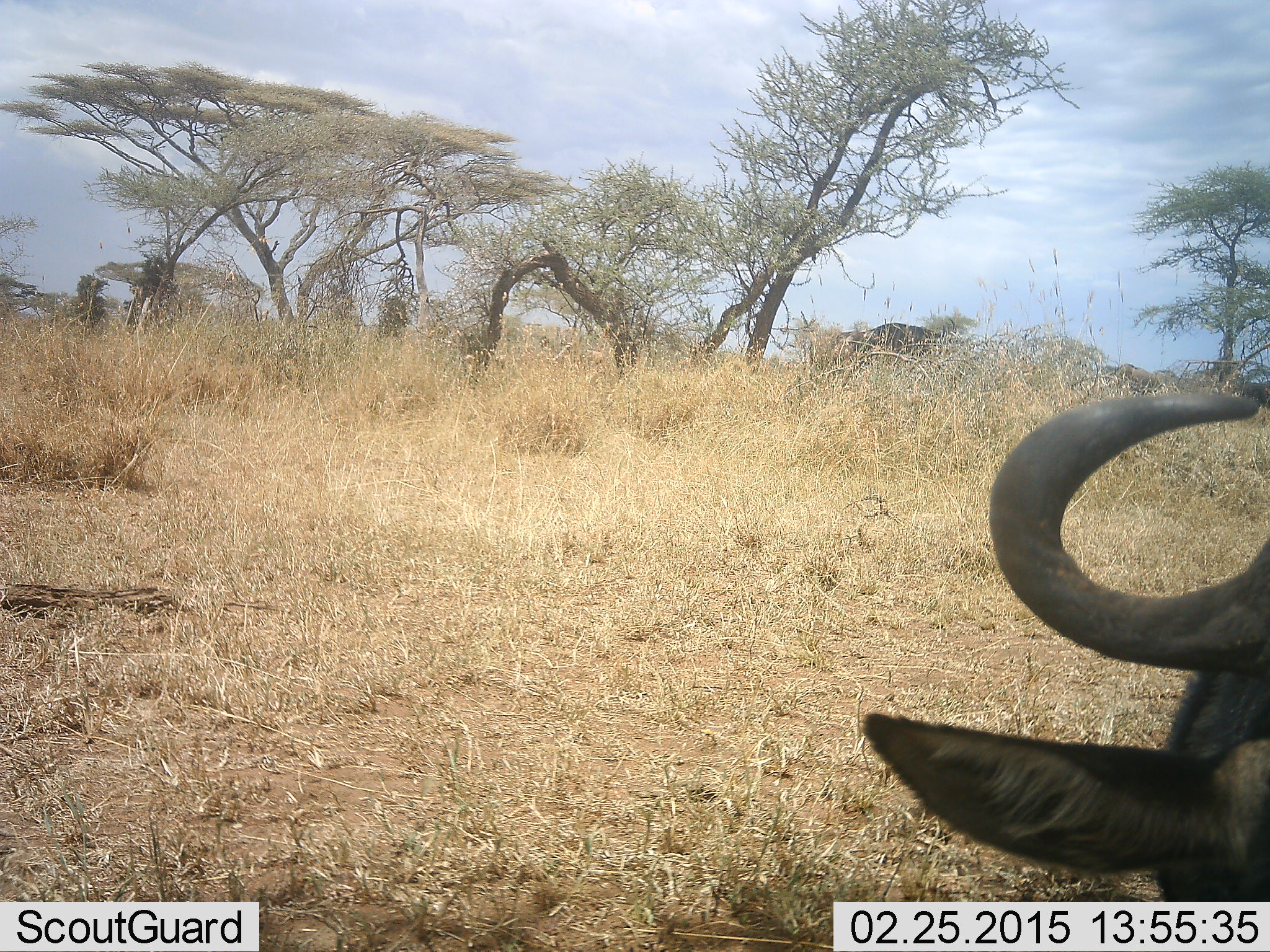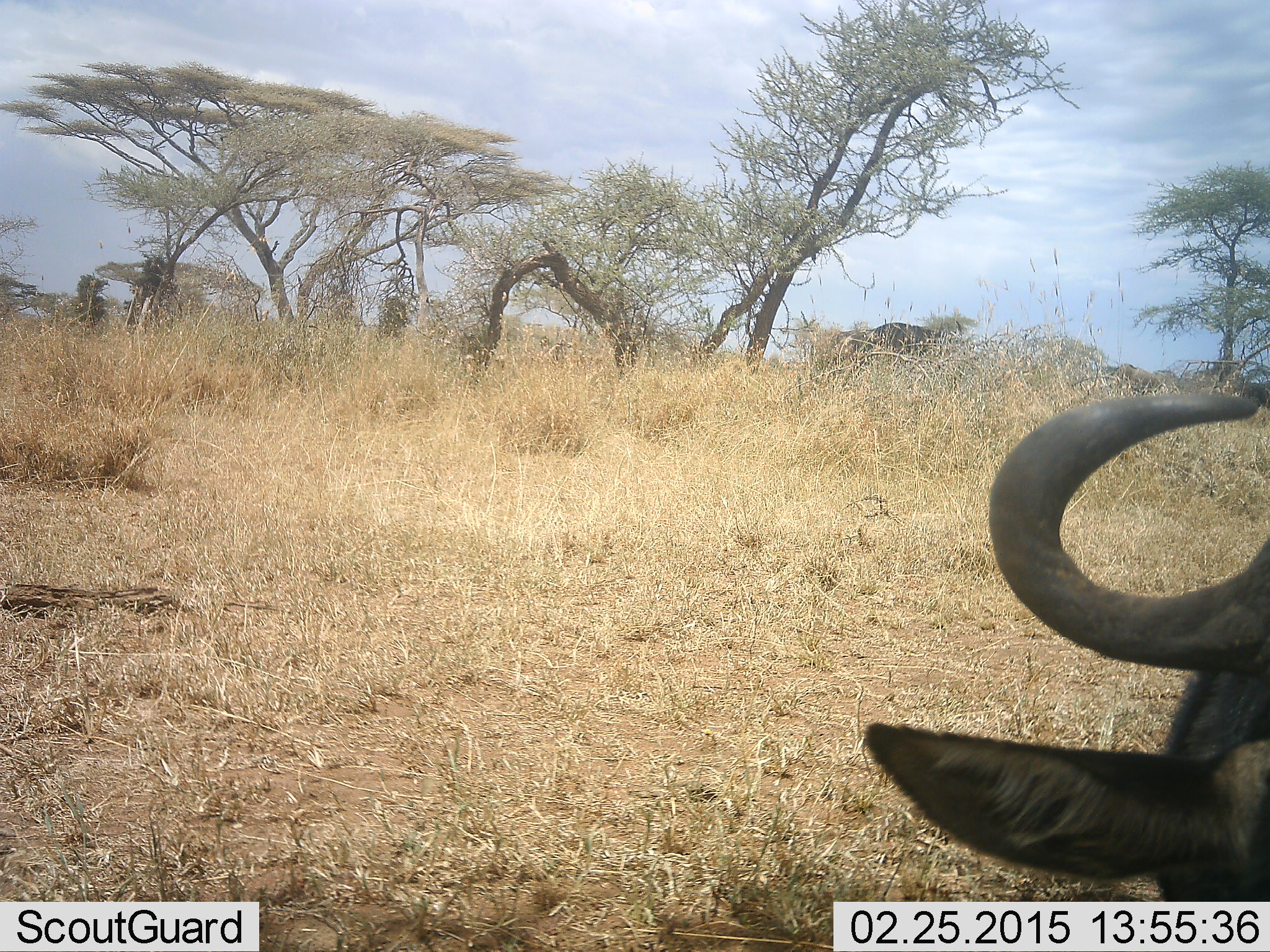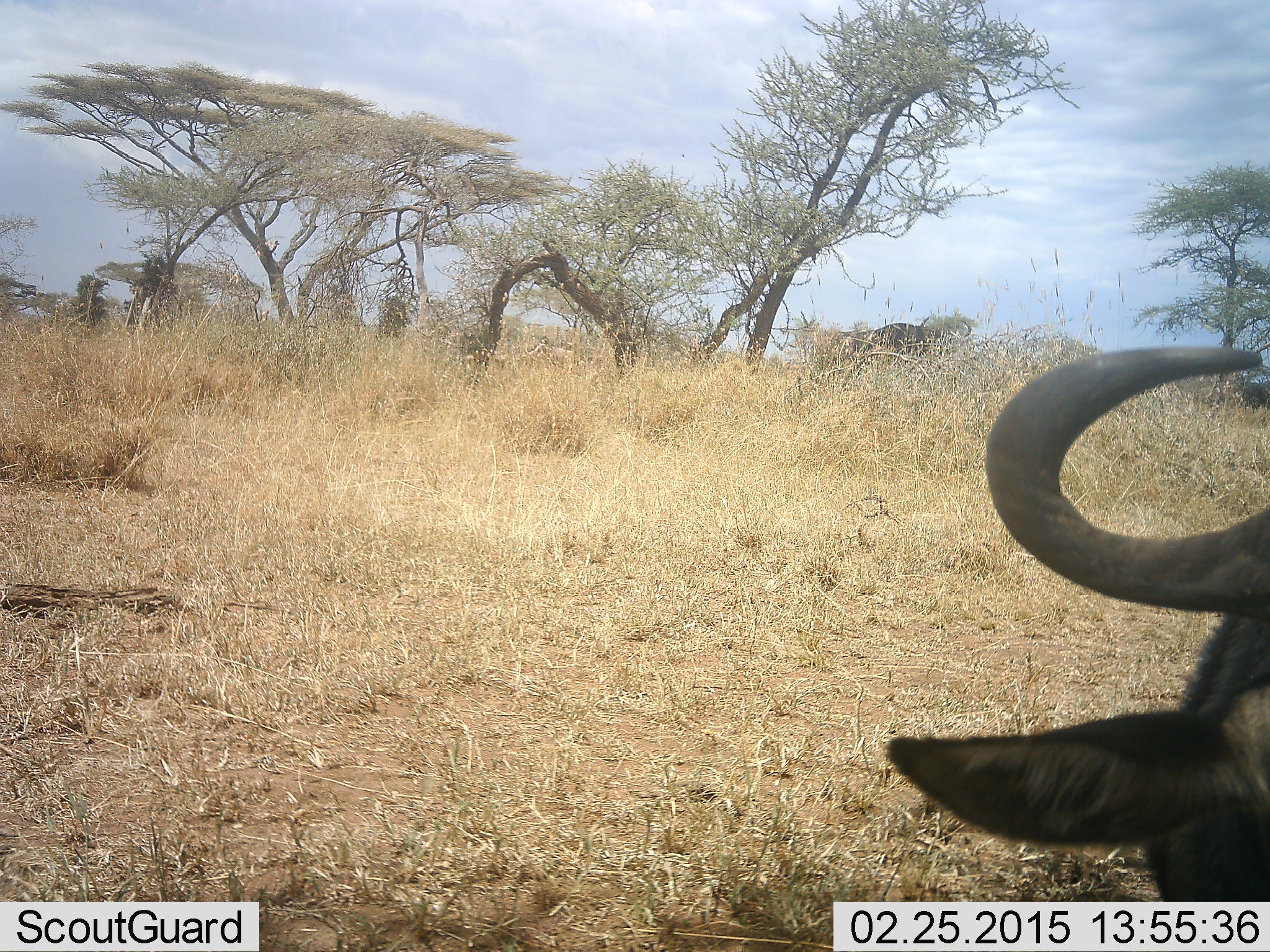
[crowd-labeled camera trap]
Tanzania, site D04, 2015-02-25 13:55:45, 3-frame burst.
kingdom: Animalia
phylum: Chordata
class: Mammalia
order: Artiodactyla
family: Bovidae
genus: Connochaetes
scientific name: Connochaetes taurinus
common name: blue wildebeest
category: wildebeest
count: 2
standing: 64%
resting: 27%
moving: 9%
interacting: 0%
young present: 0%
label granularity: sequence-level